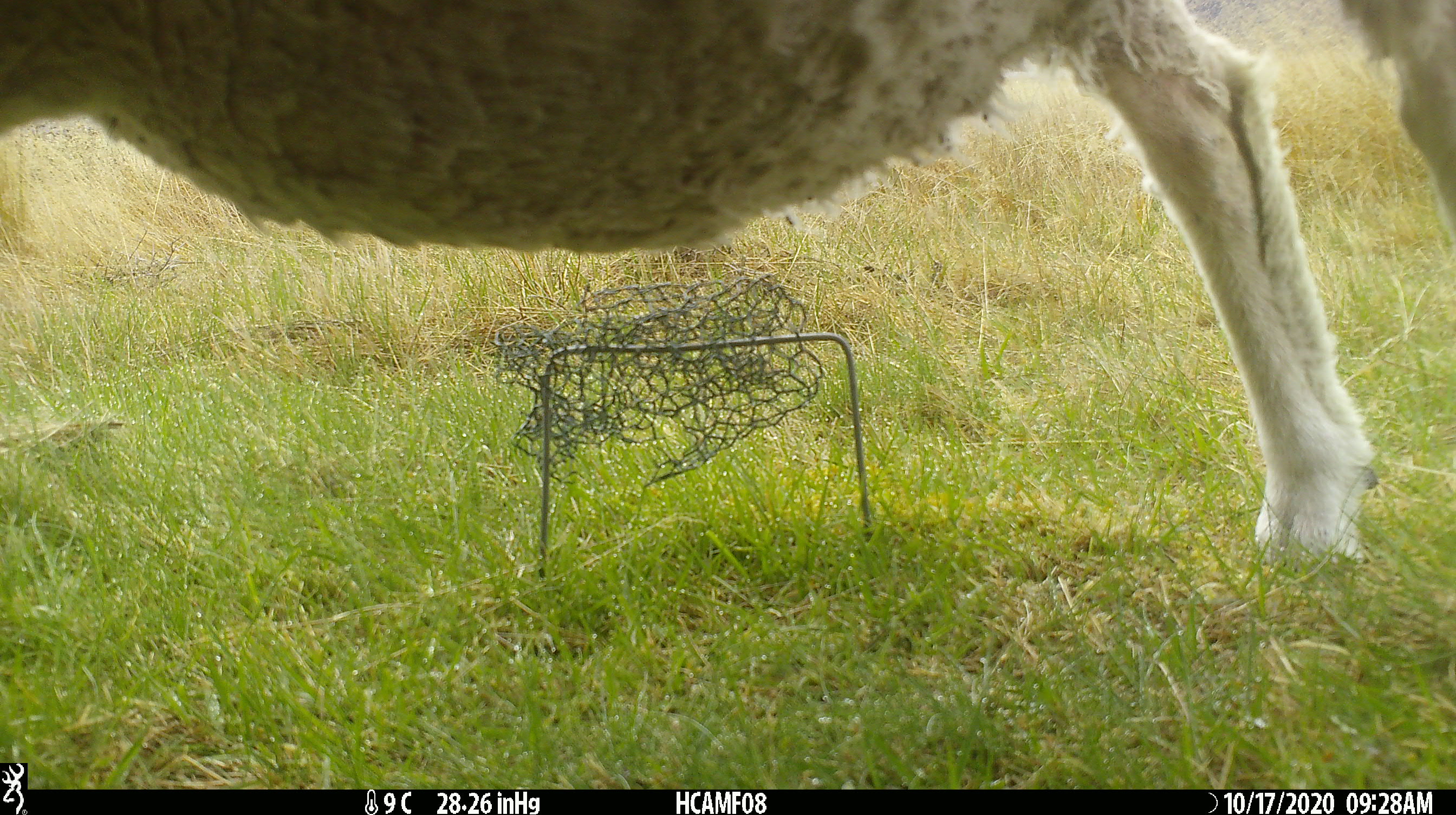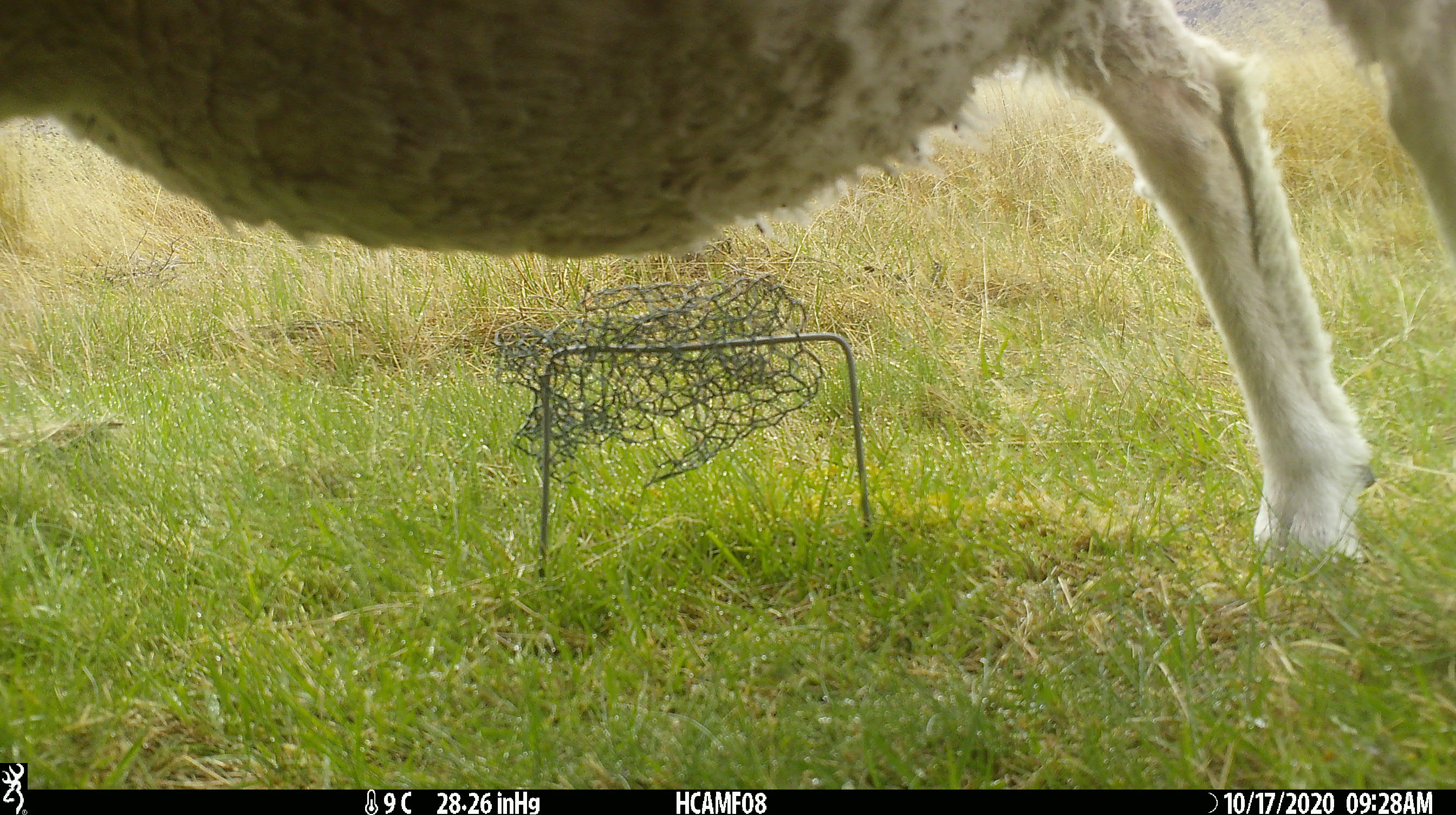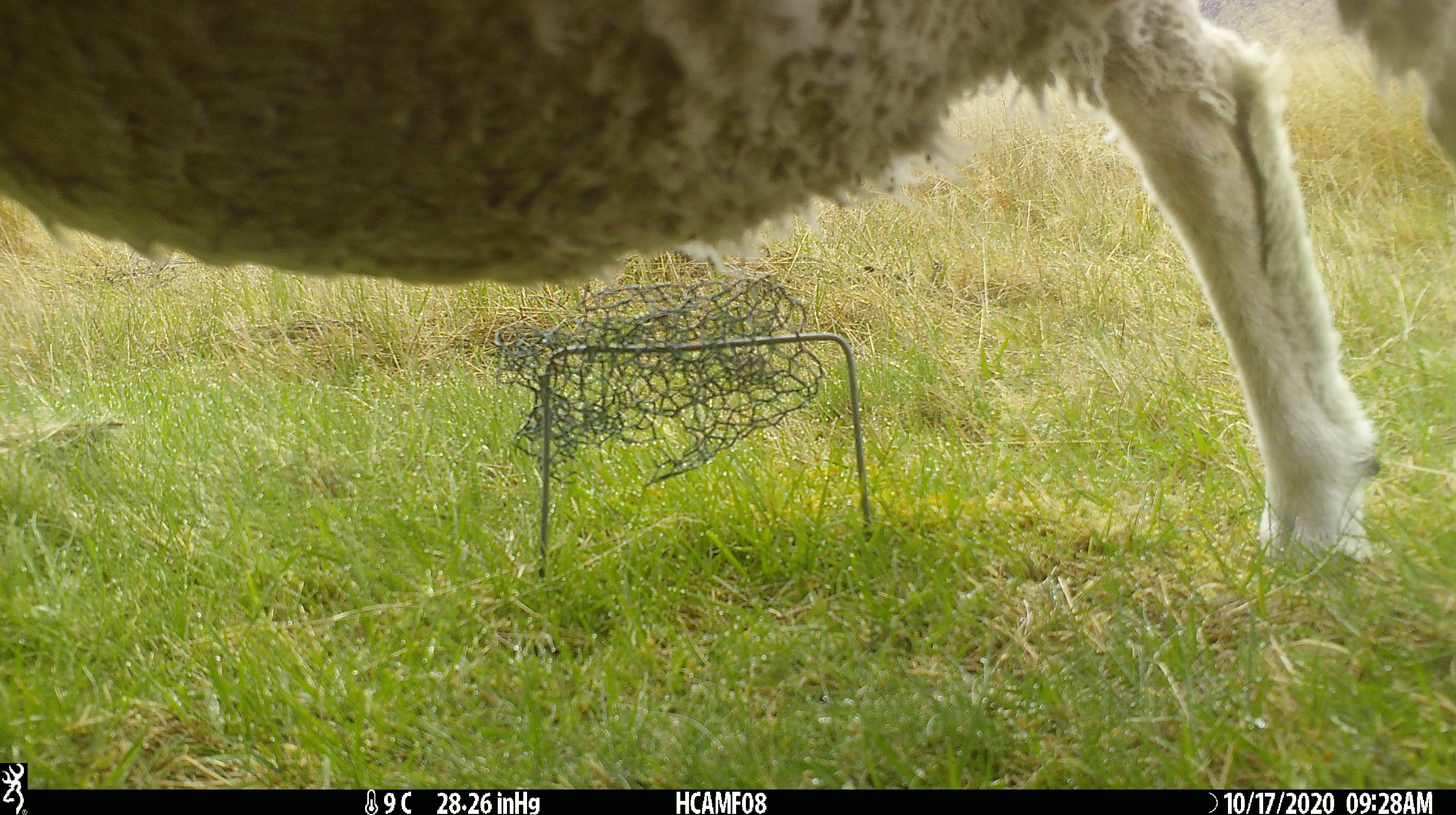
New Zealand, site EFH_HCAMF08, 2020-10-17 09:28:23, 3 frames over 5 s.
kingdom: Animalia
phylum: Chordata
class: Mammalia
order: Artiodactyla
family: Bovidae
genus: Ovis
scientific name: Ovis aries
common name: domestic sheep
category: sheep